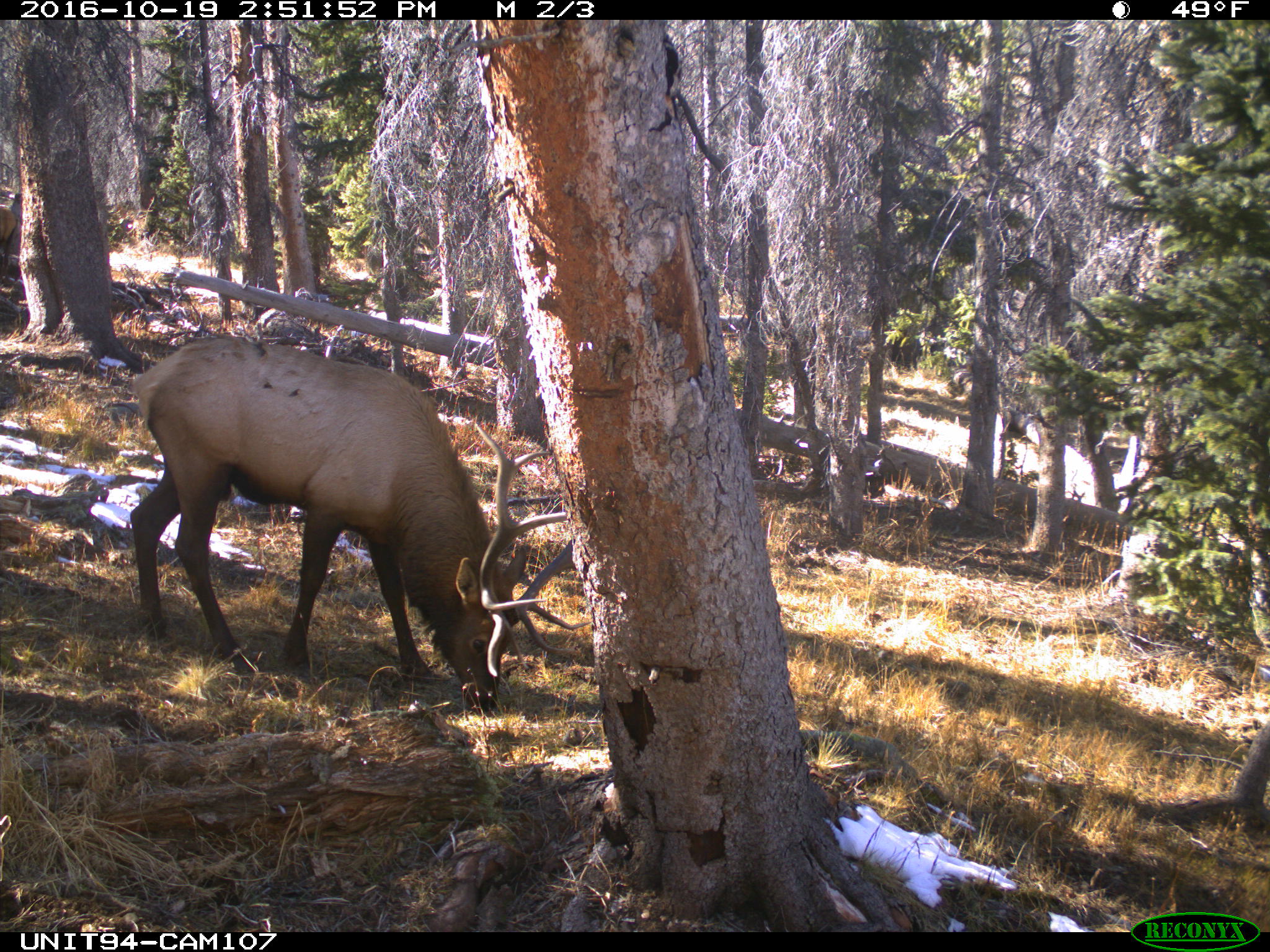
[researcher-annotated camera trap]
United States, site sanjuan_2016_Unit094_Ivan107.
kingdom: Animalia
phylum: Chordata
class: Mammalia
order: Artiodactyla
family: Cervidae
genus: Cervus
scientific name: Cervus elaphus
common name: red deer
Cervus elaphus (red deer).